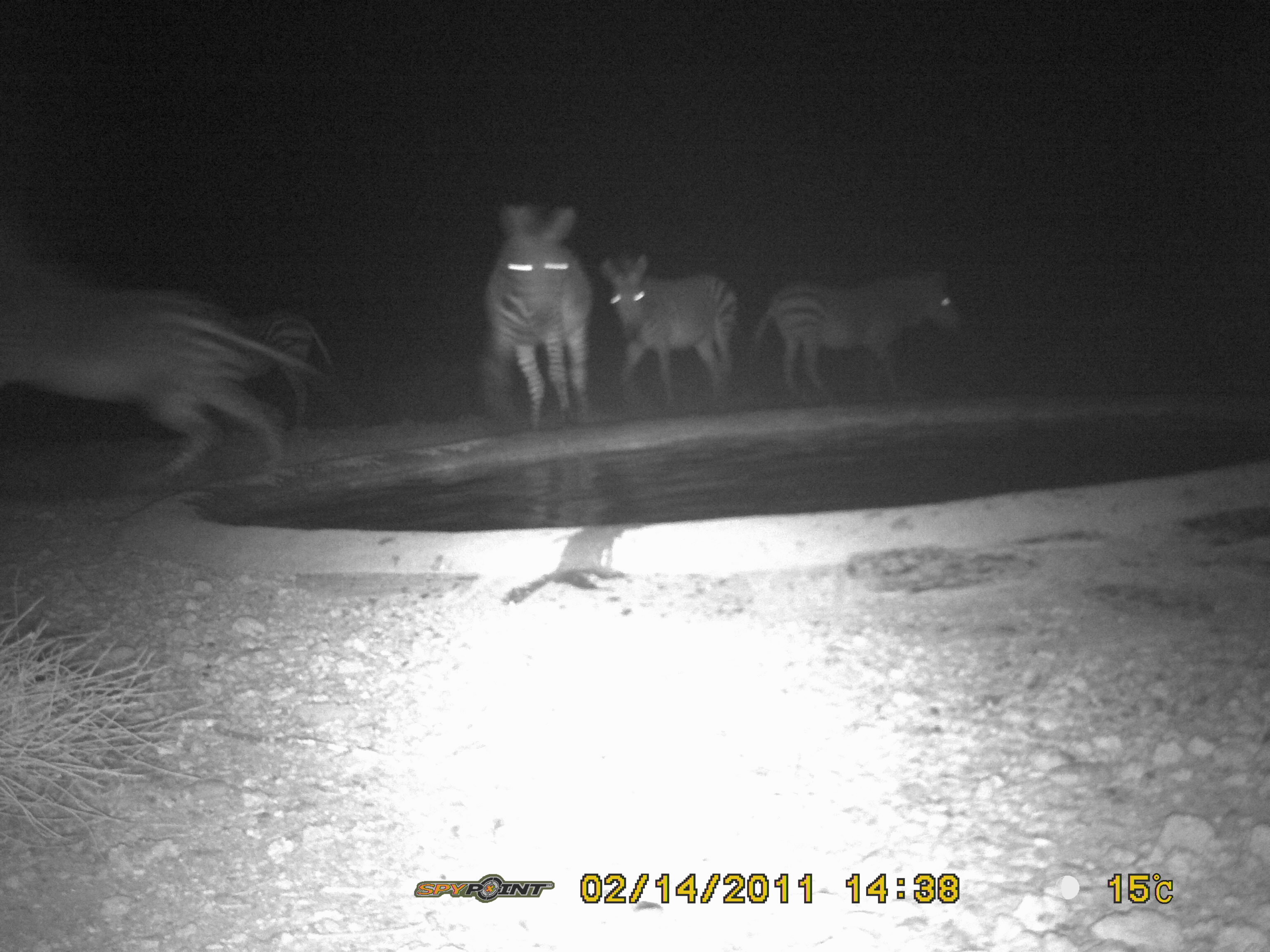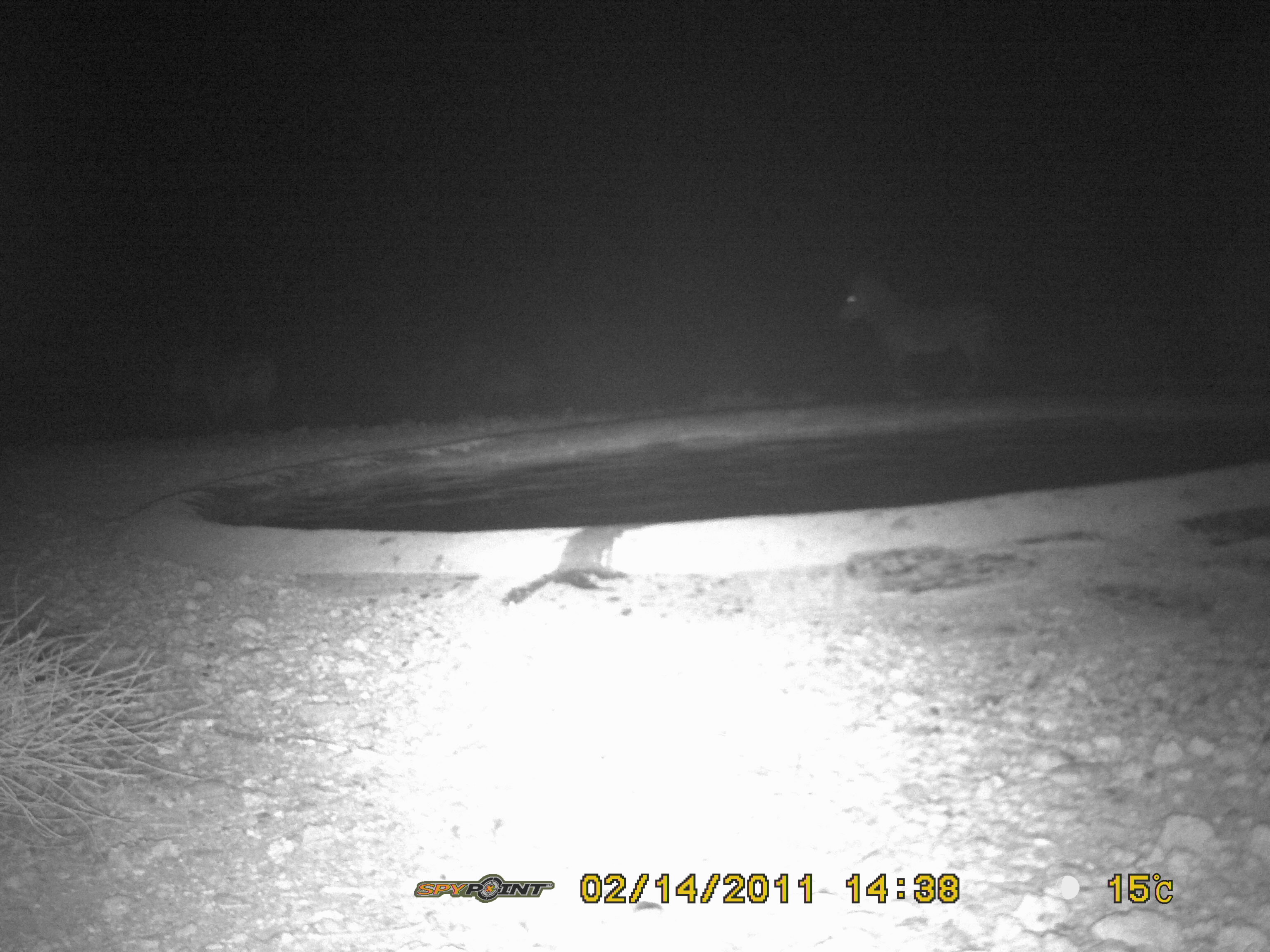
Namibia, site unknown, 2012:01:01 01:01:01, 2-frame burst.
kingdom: Animalia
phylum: Chordata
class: Mammalia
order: Perissodactyla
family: Equidae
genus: Equus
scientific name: Equus zebra hartmannae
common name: hartmann's mountain zebra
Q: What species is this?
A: Equus zebra hartmannae (hartmann's mountain zebra).